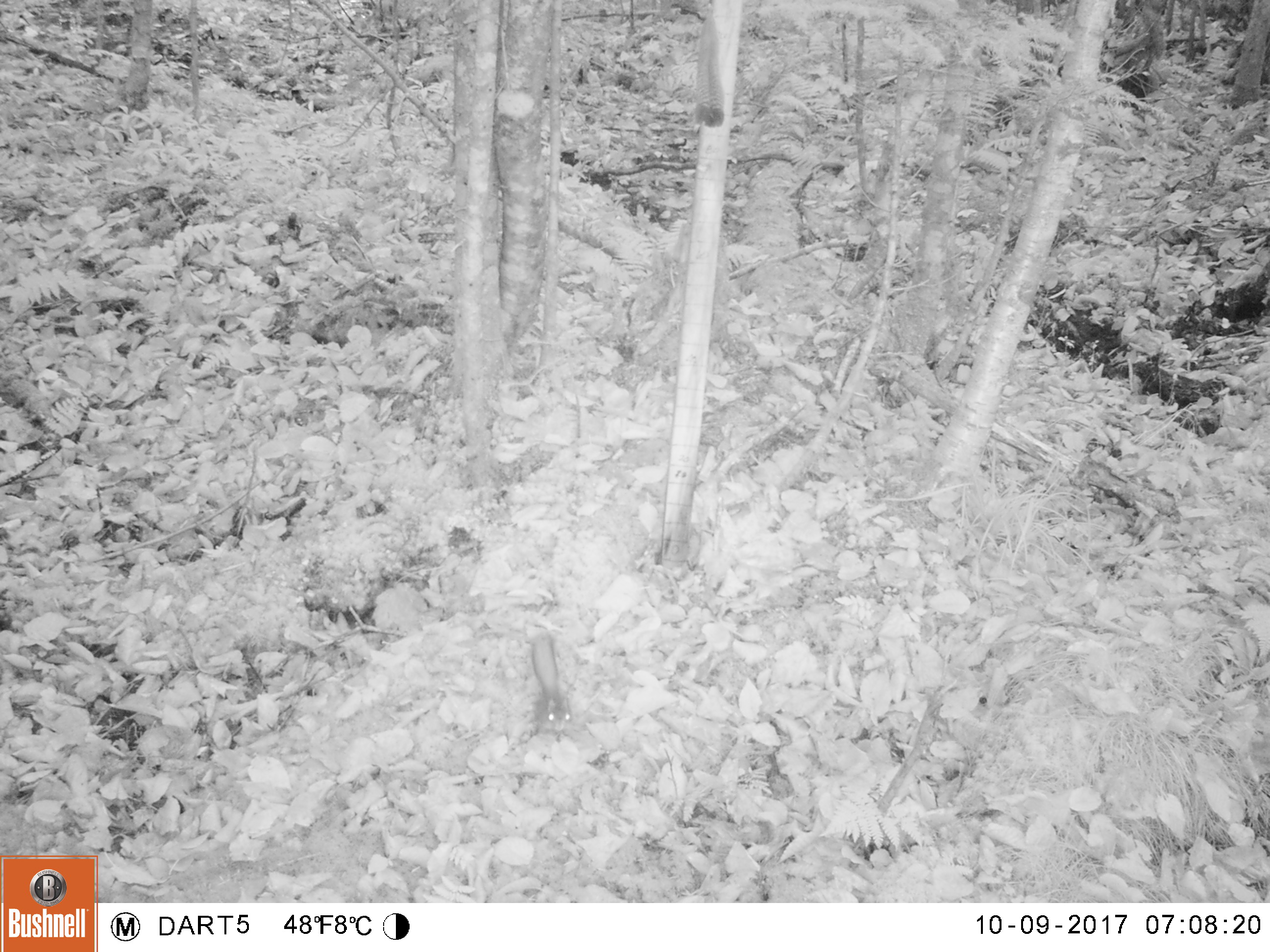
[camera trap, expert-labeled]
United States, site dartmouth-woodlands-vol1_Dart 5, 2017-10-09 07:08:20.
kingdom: Animalia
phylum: Chordata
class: Mammalia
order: Rodentia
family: Sciuridae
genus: Tamiasciurus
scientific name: Tamiasciurus hudsonicus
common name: red squirrel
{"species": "red squirrel (Tamiasciurus hudsonicus)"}